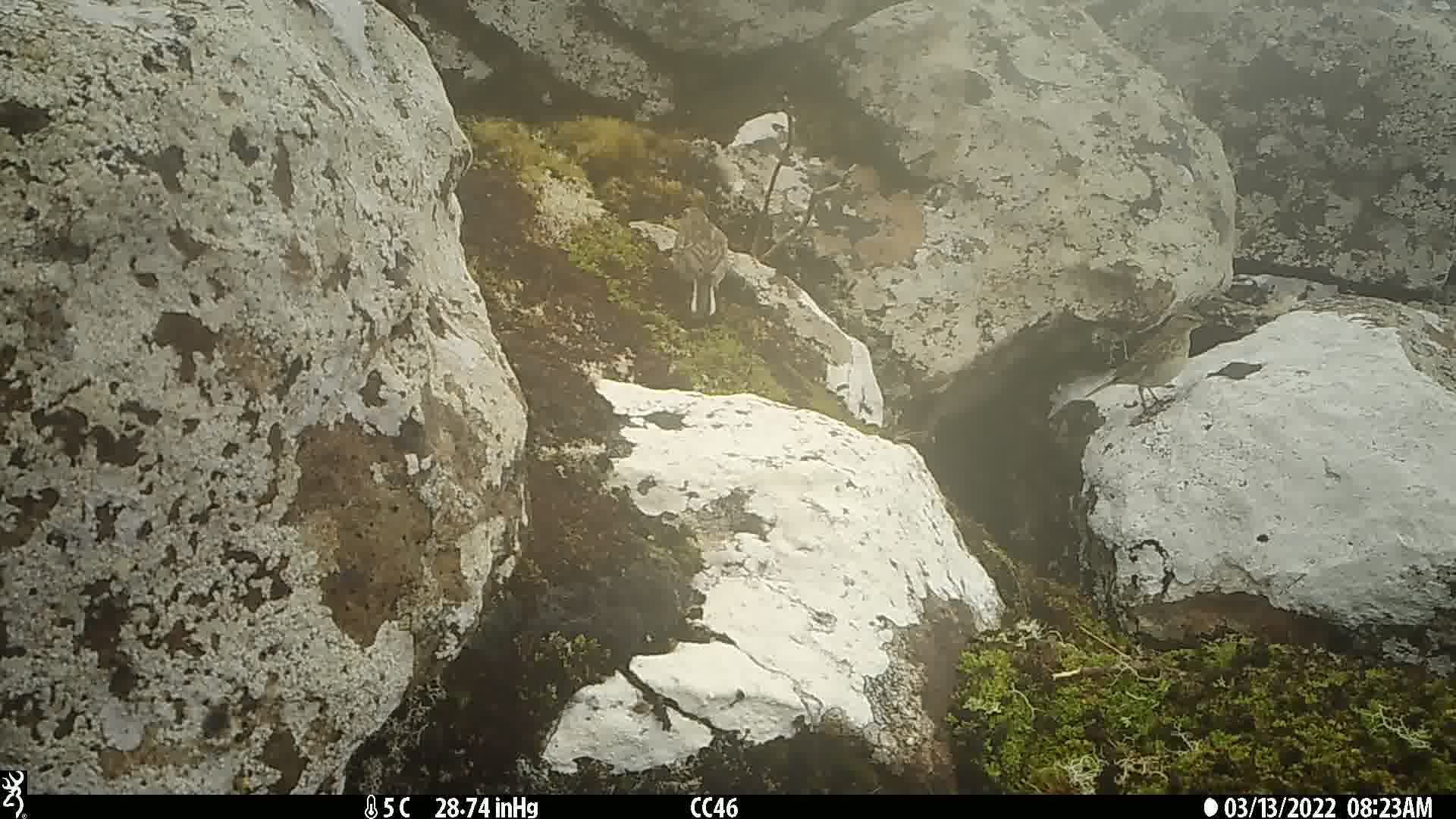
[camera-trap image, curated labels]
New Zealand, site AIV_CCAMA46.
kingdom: Animalia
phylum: Chordata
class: Aves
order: Passeriformes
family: Motacillidae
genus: Anthus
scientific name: Anthus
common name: pipit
Pipit (Anthus).